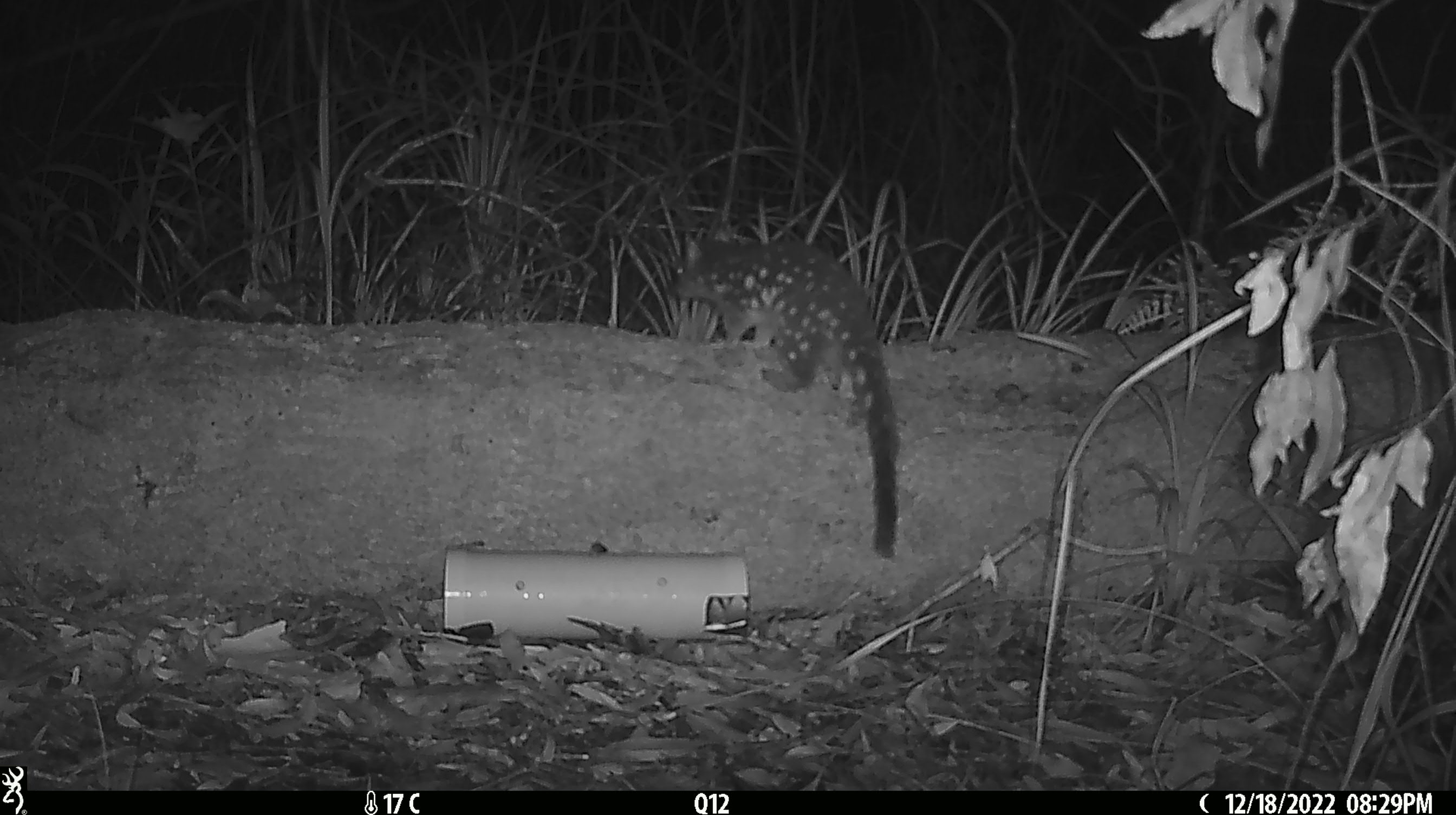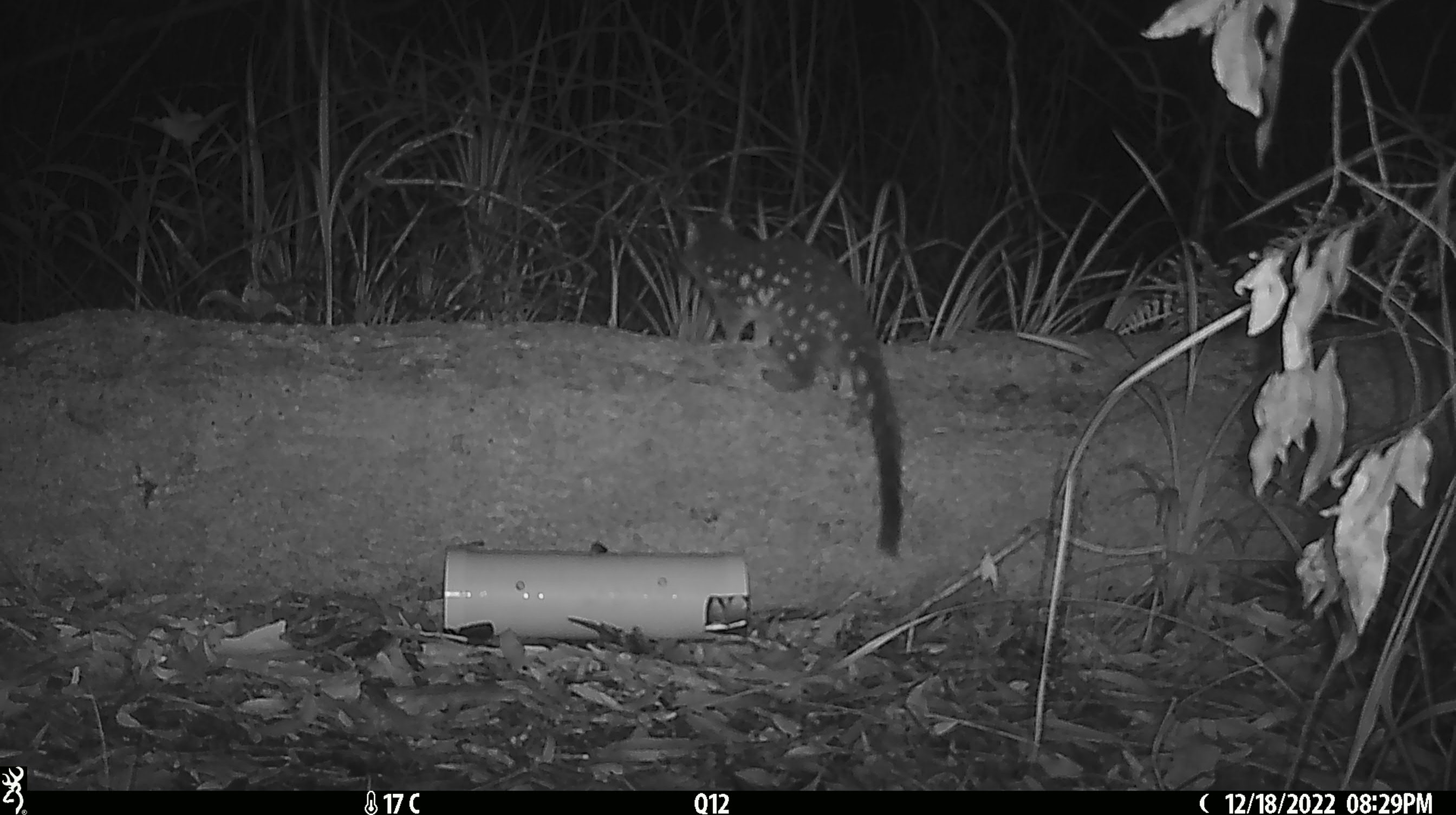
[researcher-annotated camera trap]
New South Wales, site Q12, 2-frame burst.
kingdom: Animalia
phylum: Chordata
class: Mammalia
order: Dasyuromorphia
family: Dasyuridae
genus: Dasyurus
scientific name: Dasyurus maculatus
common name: spotted-tailed quoll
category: quoll